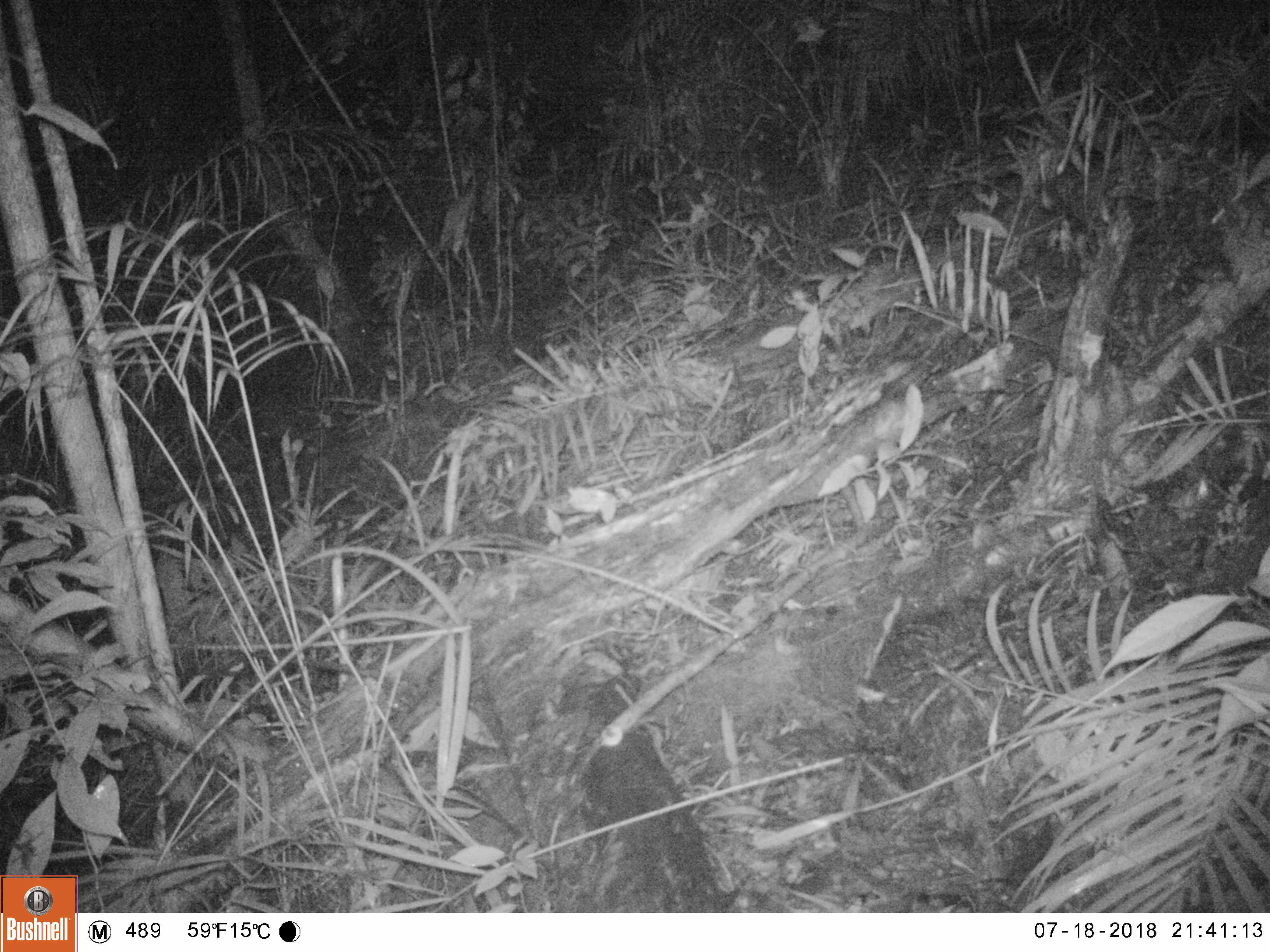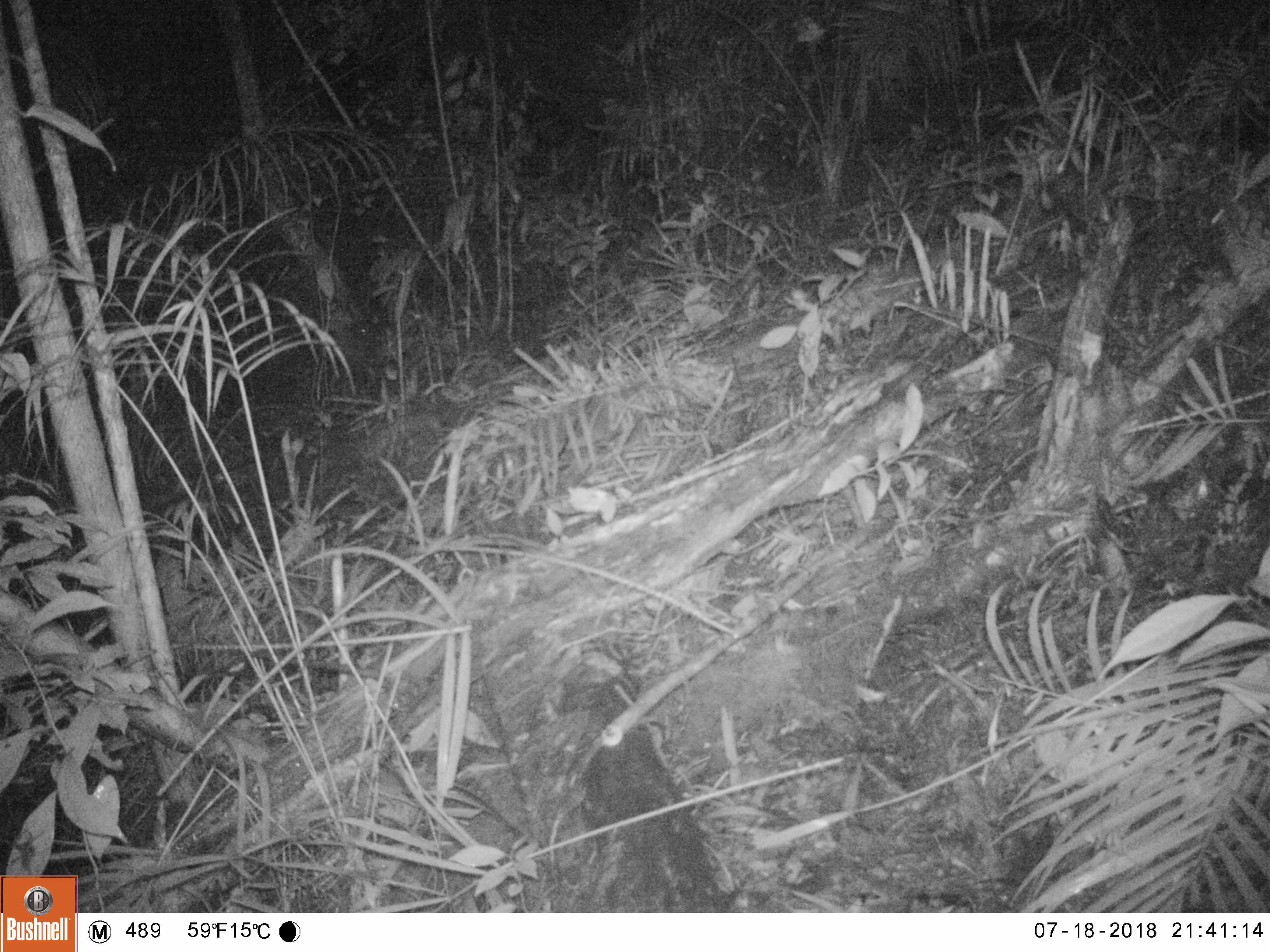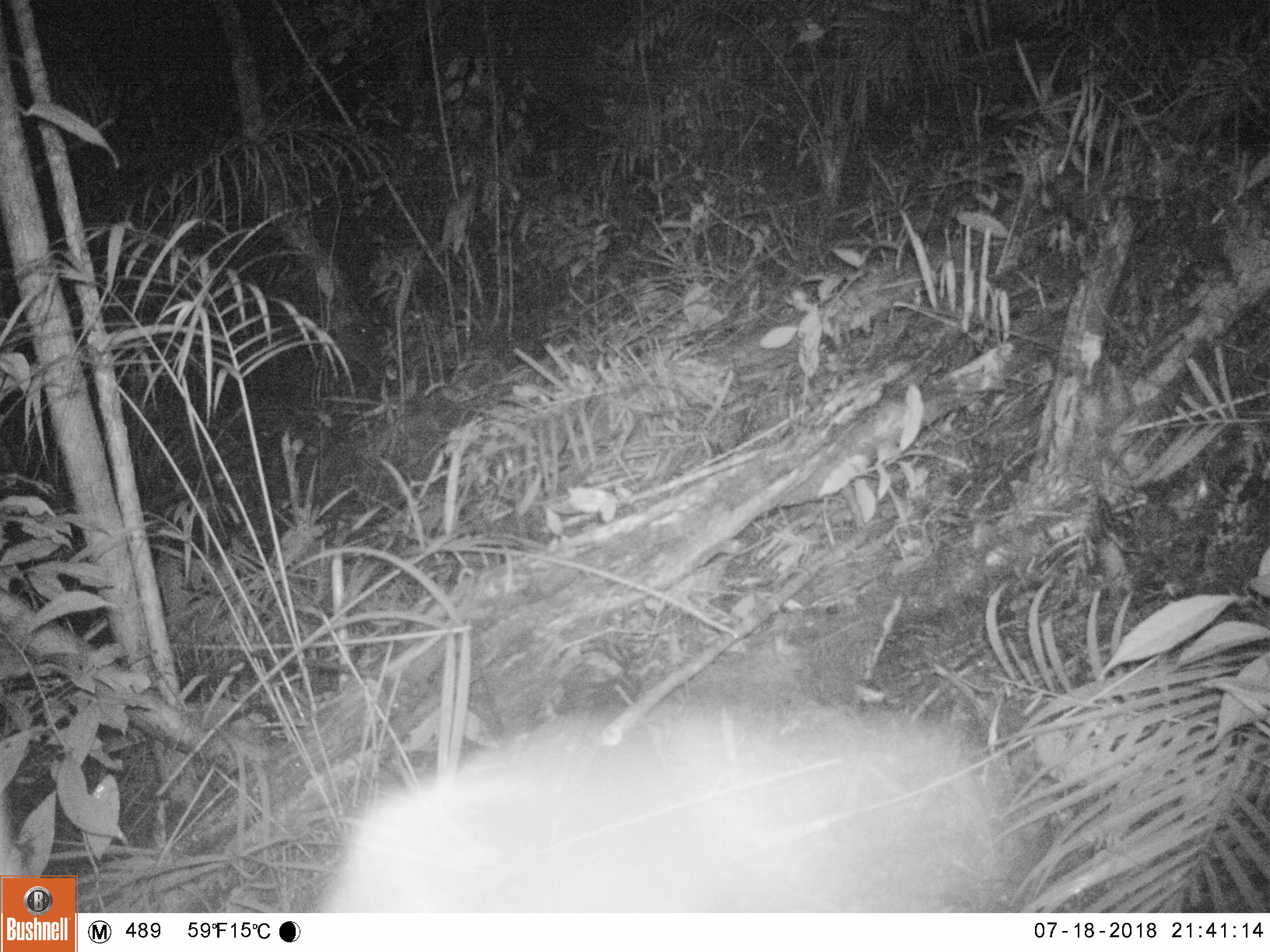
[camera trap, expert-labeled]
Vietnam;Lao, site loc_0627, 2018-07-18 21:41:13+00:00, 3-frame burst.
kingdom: Animalia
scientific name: Animalia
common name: animal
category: unidentified animal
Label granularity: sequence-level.